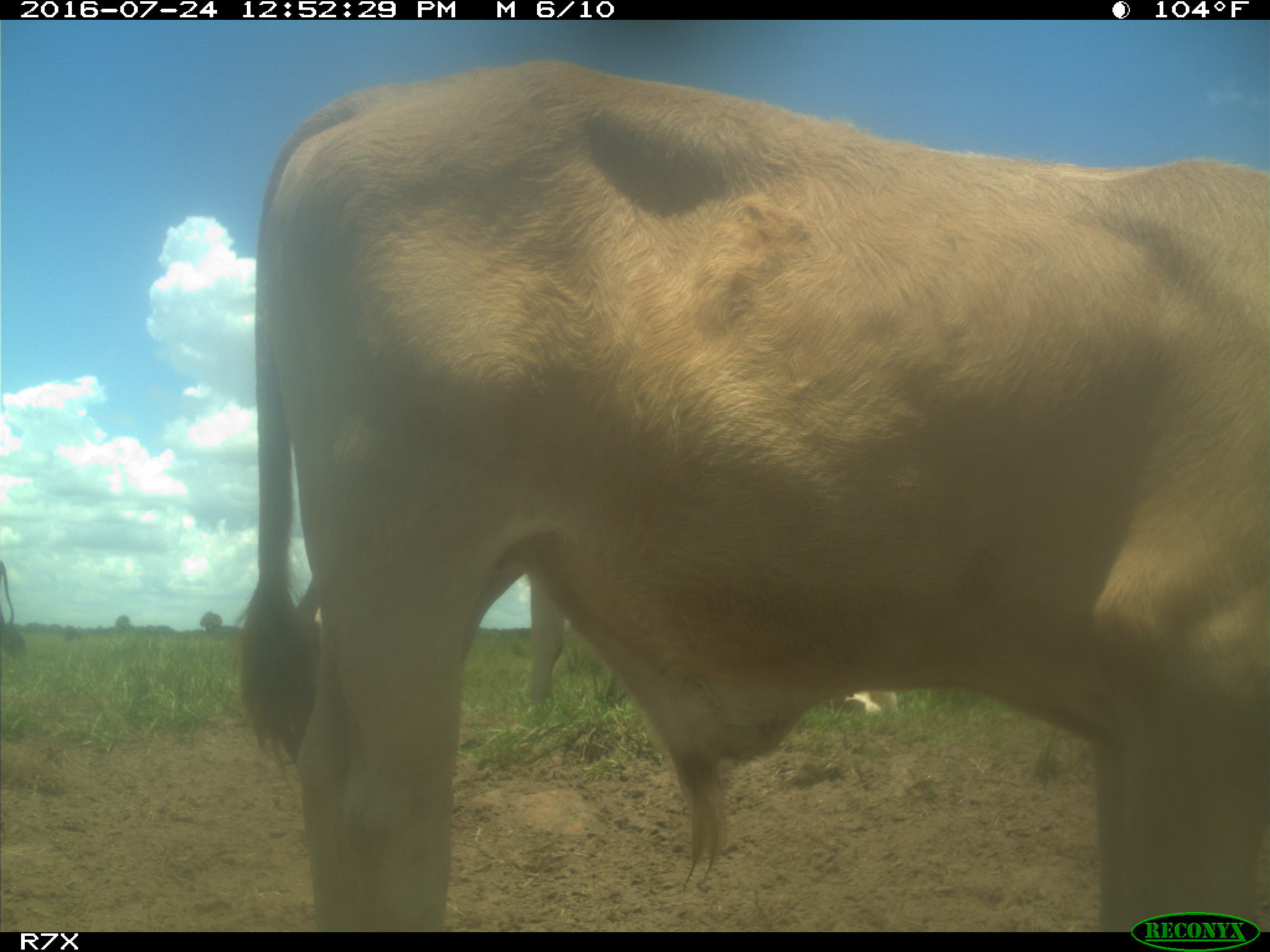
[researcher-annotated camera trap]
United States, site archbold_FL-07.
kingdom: Animalia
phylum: Chordata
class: Mammalia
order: Artiodactyla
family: Bovidae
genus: Bos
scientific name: Bos taurus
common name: domestic cow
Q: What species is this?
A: Bos taurus (domestic cow).